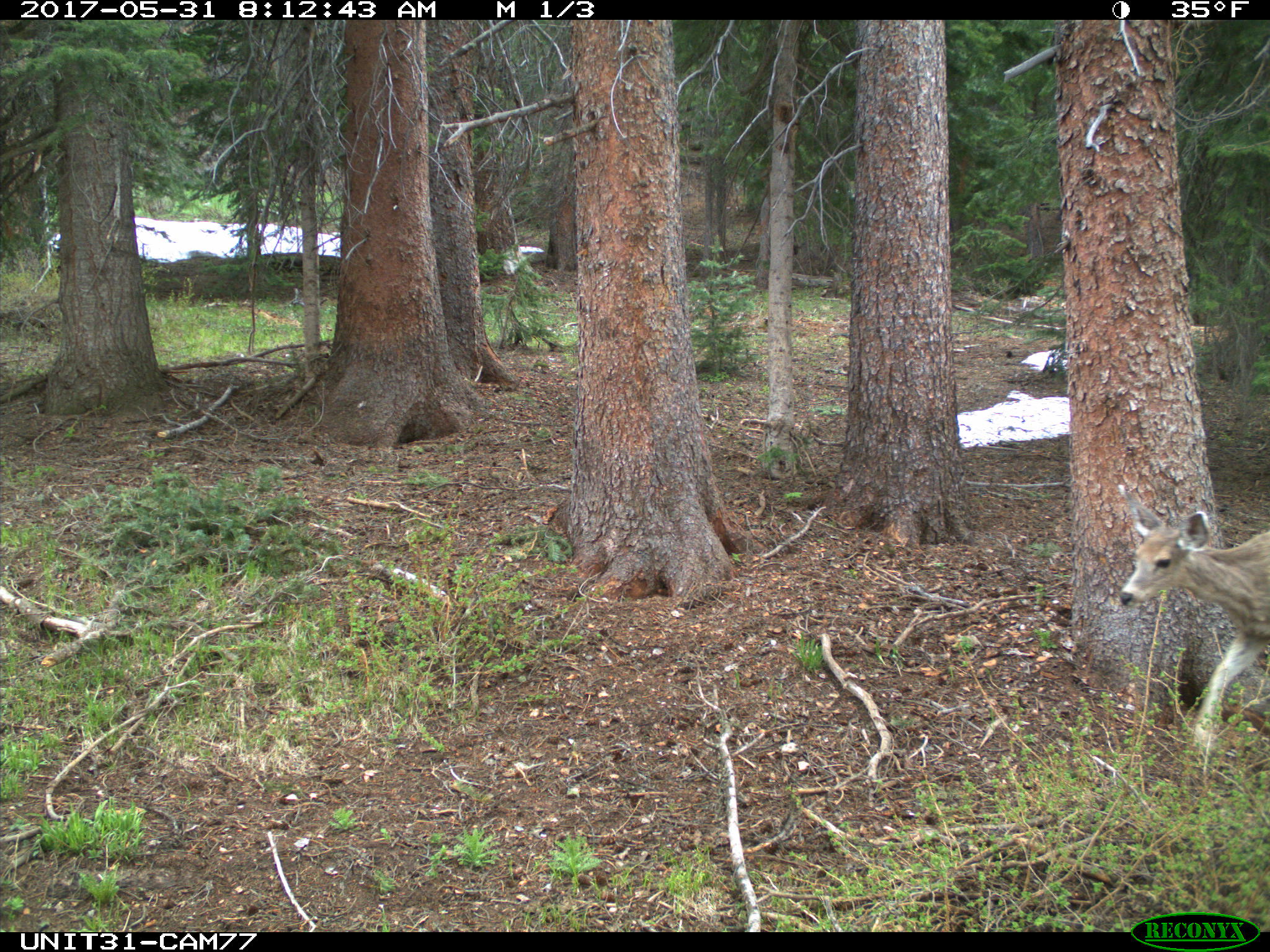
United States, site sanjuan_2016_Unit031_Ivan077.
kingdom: Animalia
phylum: Chordata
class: Mammalia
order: Artiodactyla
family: Cervidae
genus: Odocoileus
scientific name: Odocoileus hemionus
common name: mule deer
Odocoileus hemionus (mule deer).